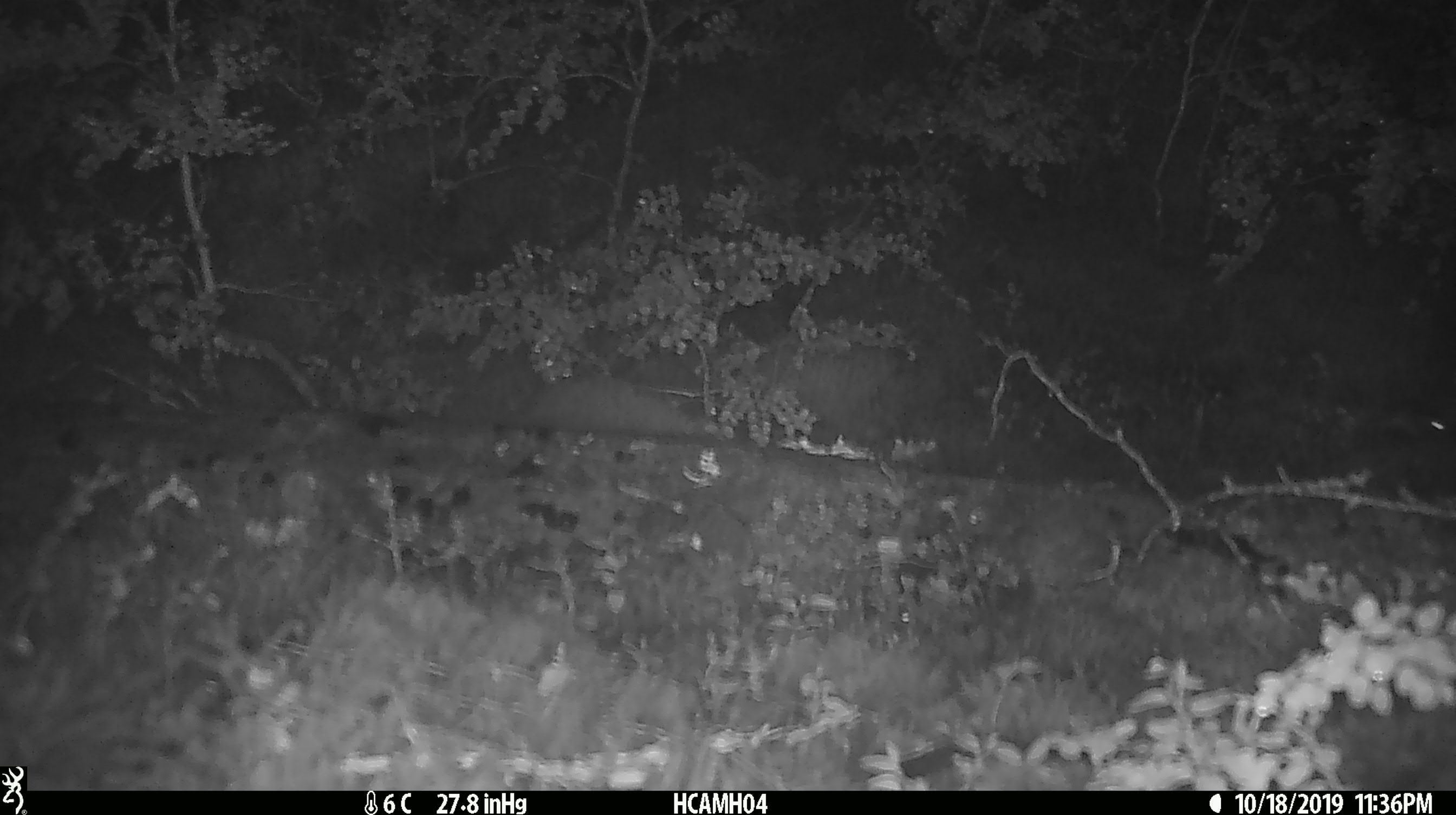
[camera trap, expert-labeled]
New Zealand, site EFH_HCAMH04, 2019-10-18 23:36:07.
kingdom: Animalia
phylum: Chordata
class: Mammalia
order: Rodentia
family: Muridae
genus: Mus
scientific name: Mus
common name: mouse